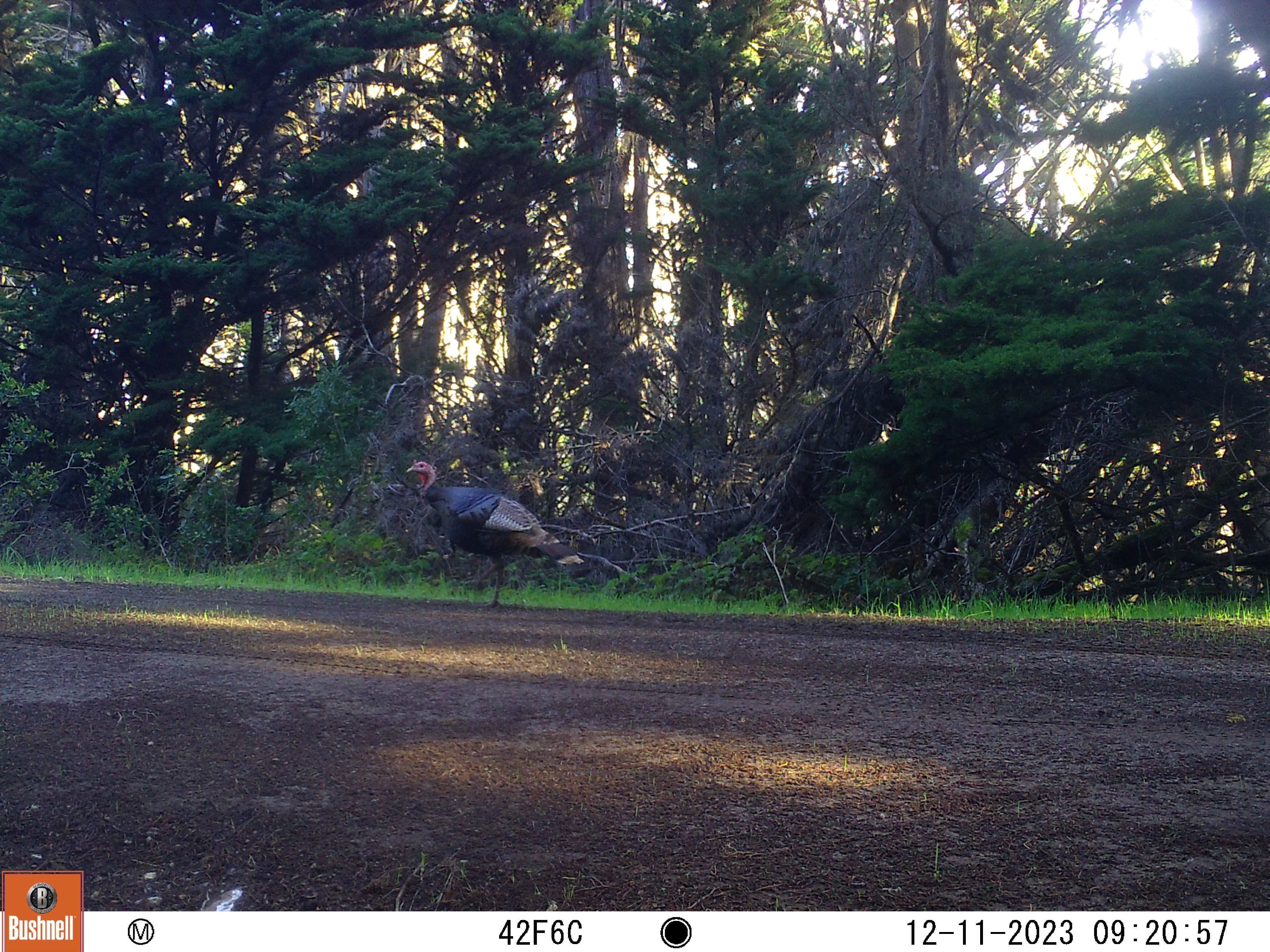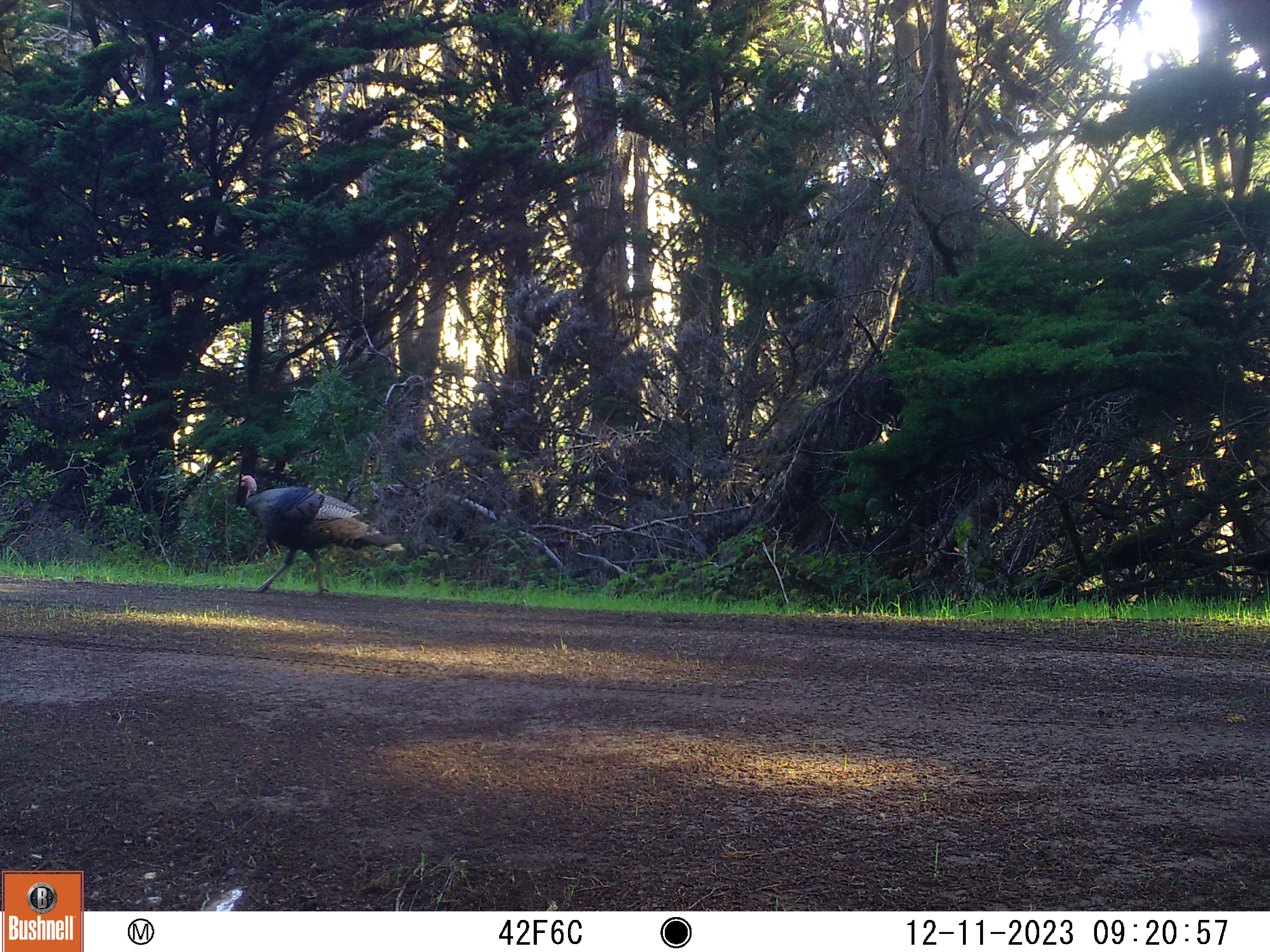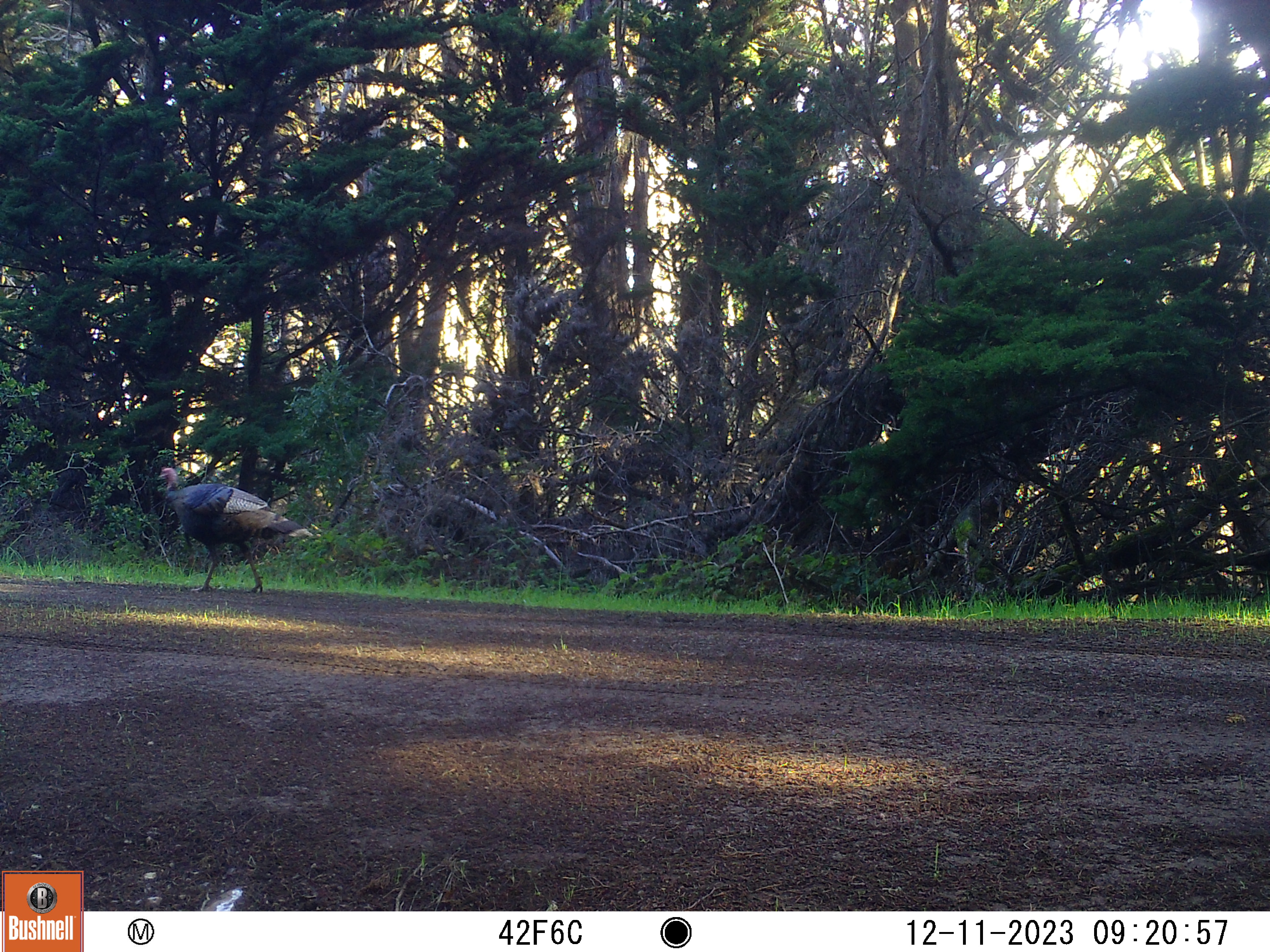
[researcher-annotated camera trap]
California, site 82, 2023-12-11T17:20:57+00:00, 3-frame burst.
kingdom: Animalia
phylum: Chordata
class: Aves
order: Galliformes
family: Phasianidae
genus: Meleagris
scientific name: Meleagris gallopavo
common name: turkey